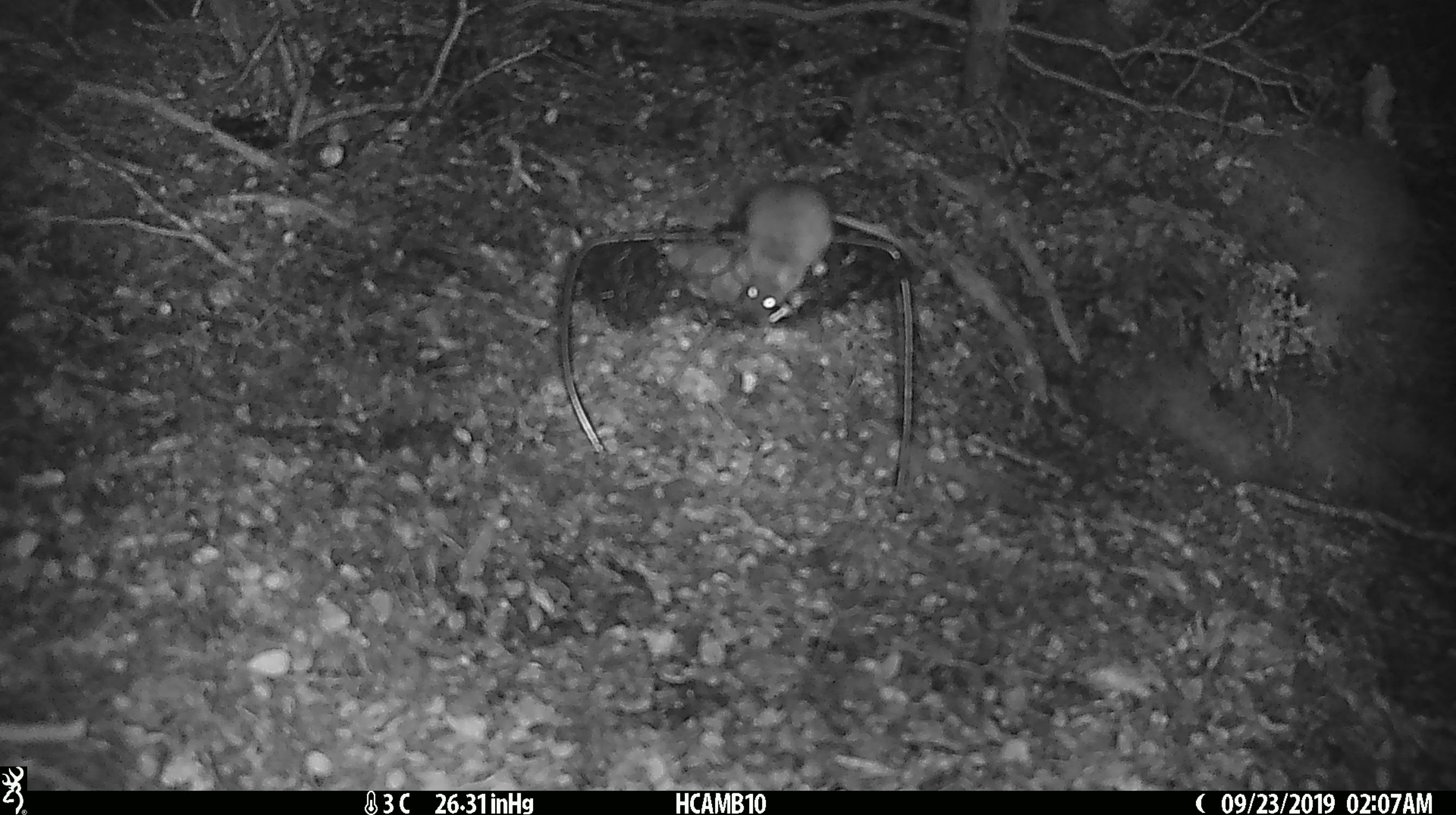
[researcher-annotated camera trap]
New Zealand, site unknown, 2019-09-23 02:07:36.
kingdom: Animalia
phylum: Chordata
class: Mammalia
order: Rodentia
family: Muridae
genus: Mus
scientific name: Mus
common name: mouse